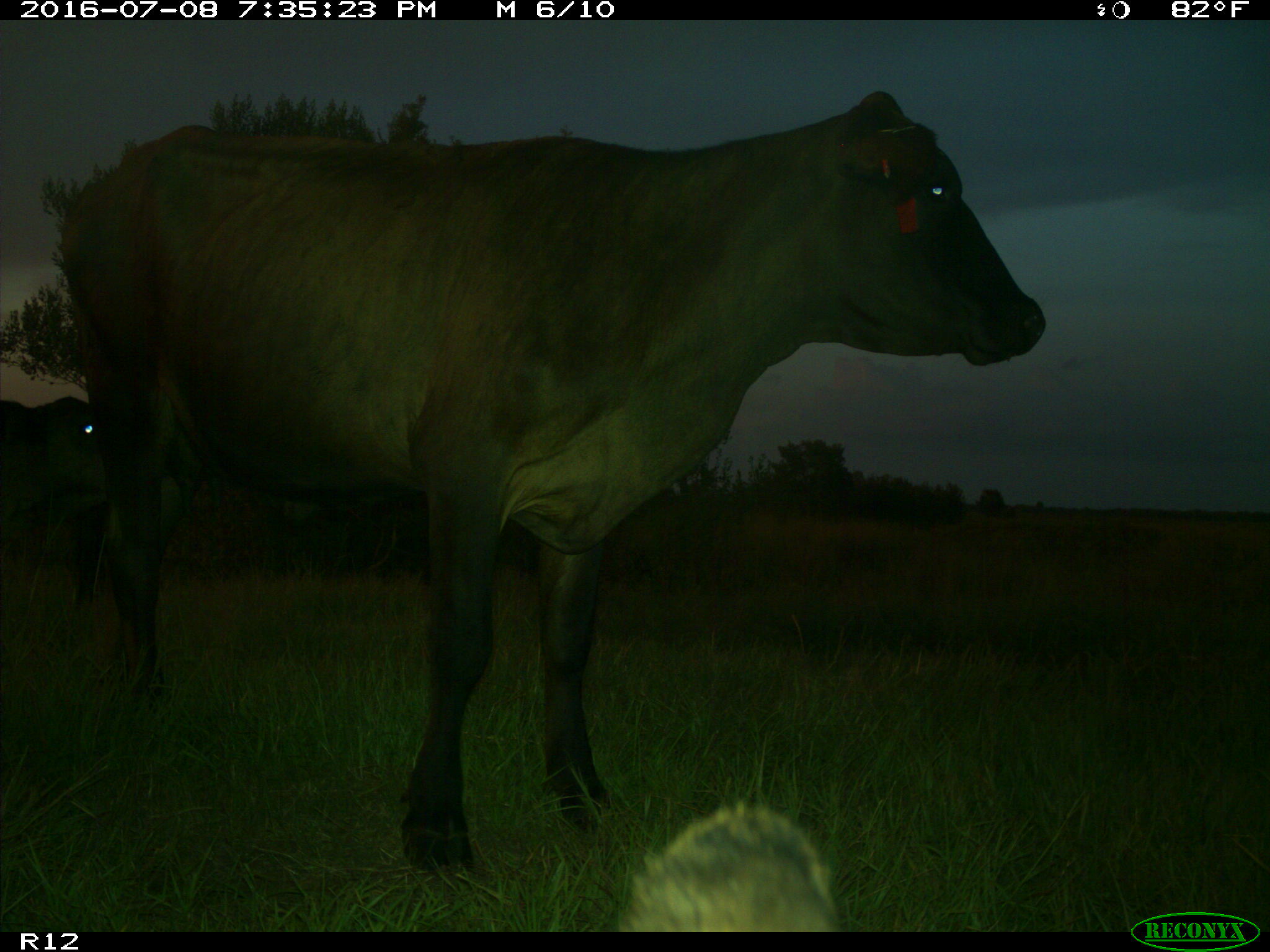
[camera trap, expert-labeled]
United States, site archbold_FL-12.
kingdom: Animalia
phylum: Chordata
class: Mammalia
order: Artiodactyla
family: Bovidae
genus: Bos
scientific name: Bos taurus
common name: domestic cow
Bos taurus (domestic cow).